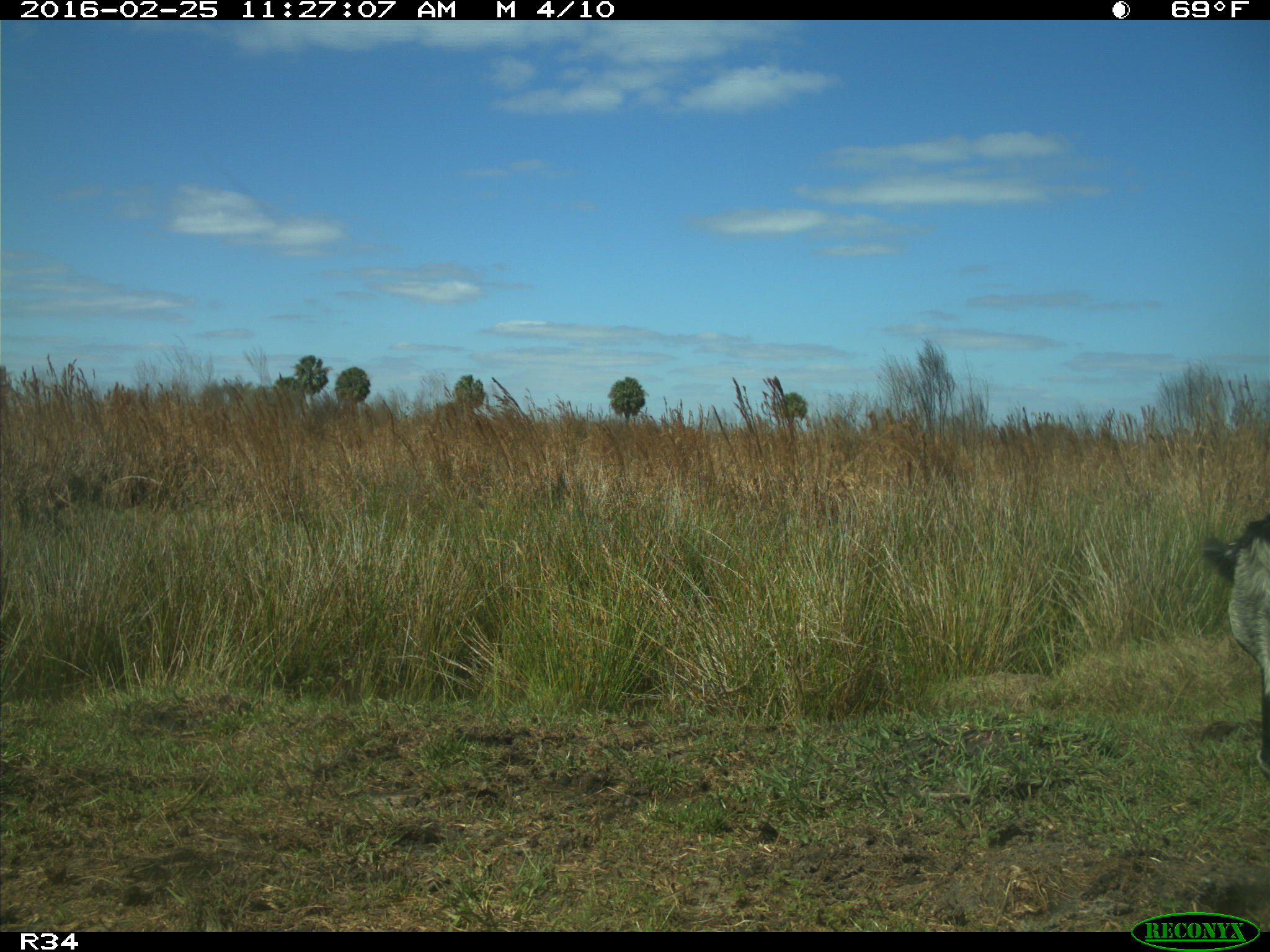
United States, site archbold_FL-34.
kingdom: Animalia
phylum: Chordata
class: Mammalia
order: Artiodactyla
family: Bovidae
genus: Bos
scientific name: Bos taurus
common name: domestic cow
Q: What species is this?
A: Bos taurus (domestic cow).